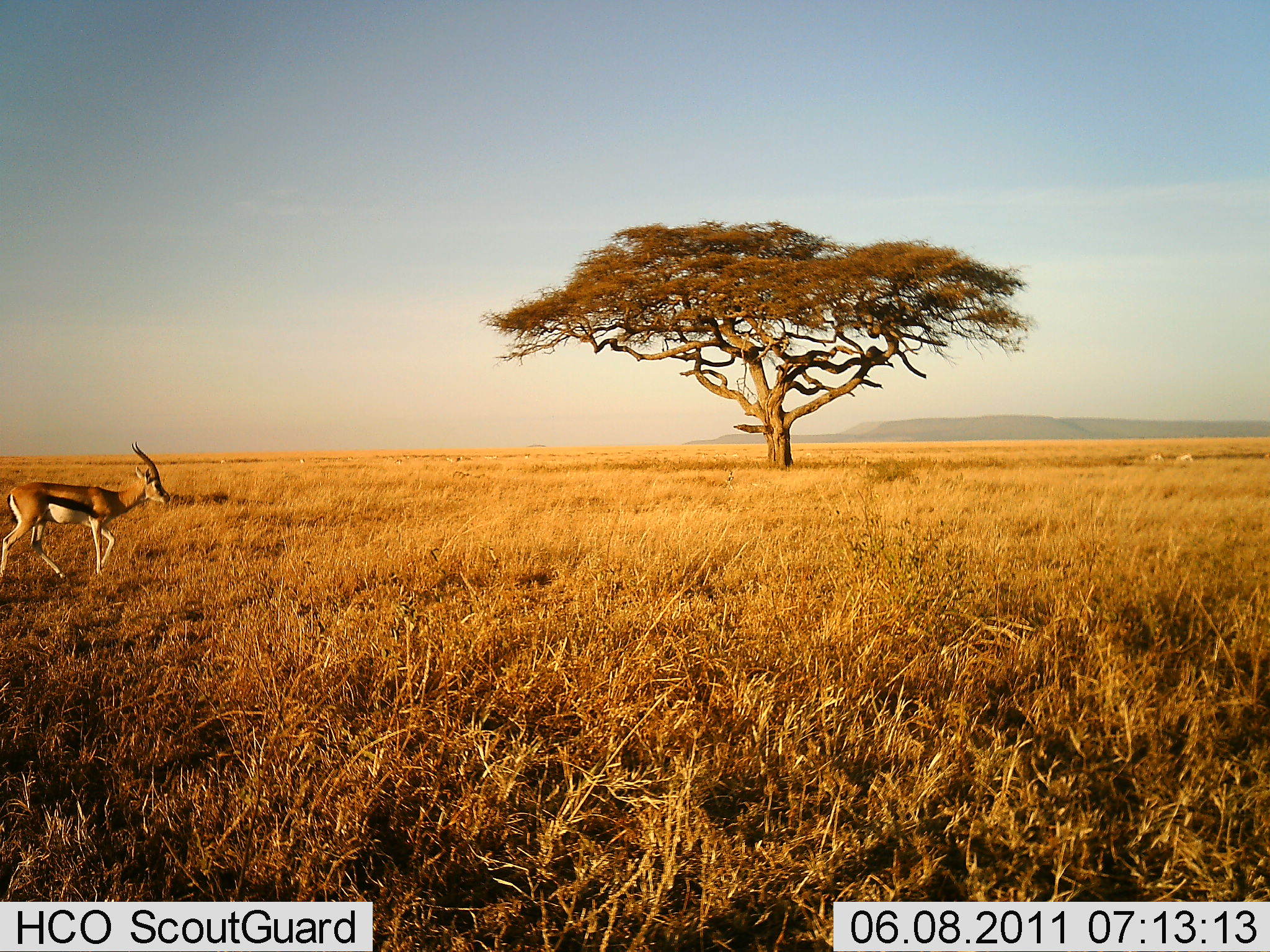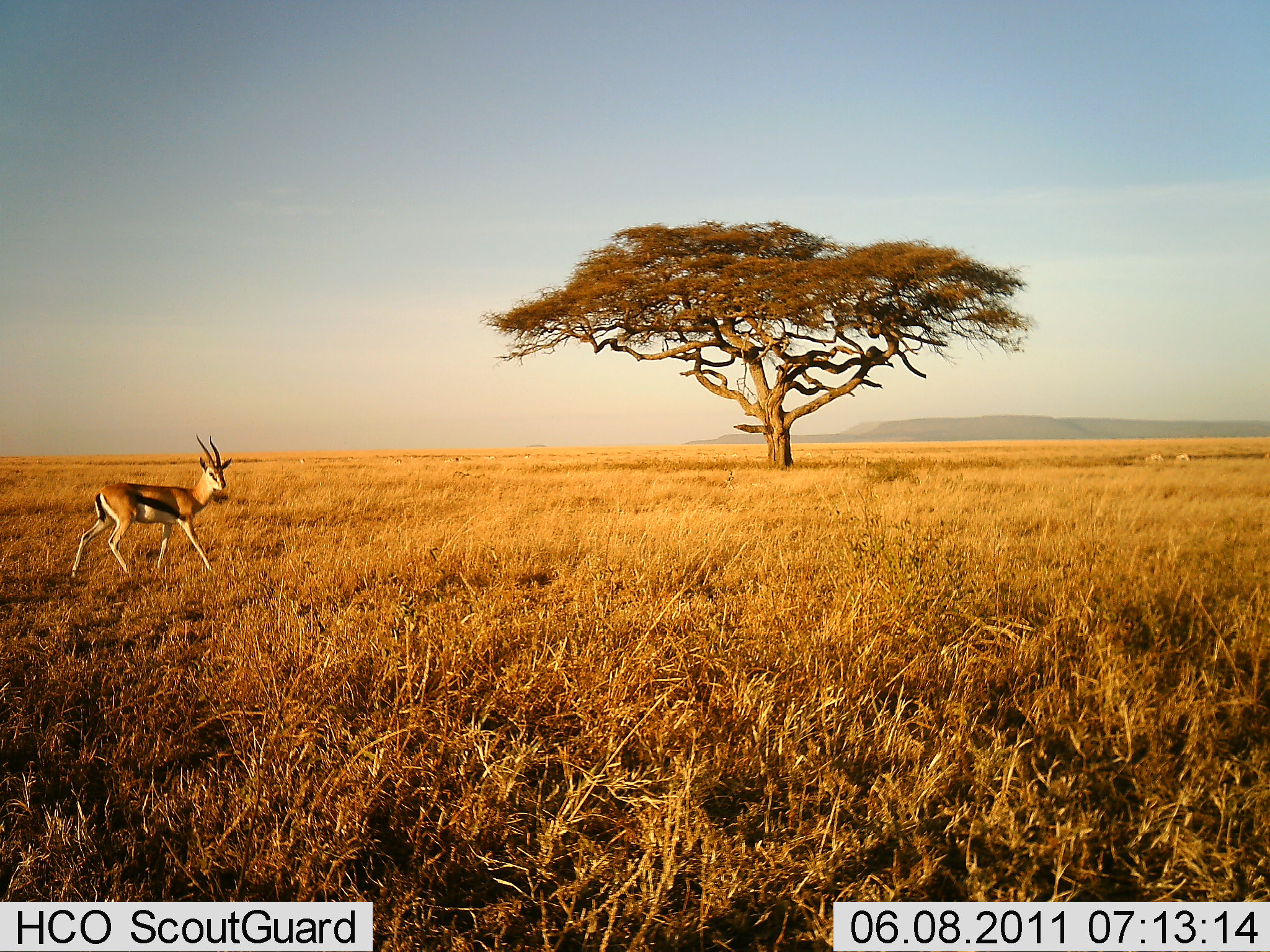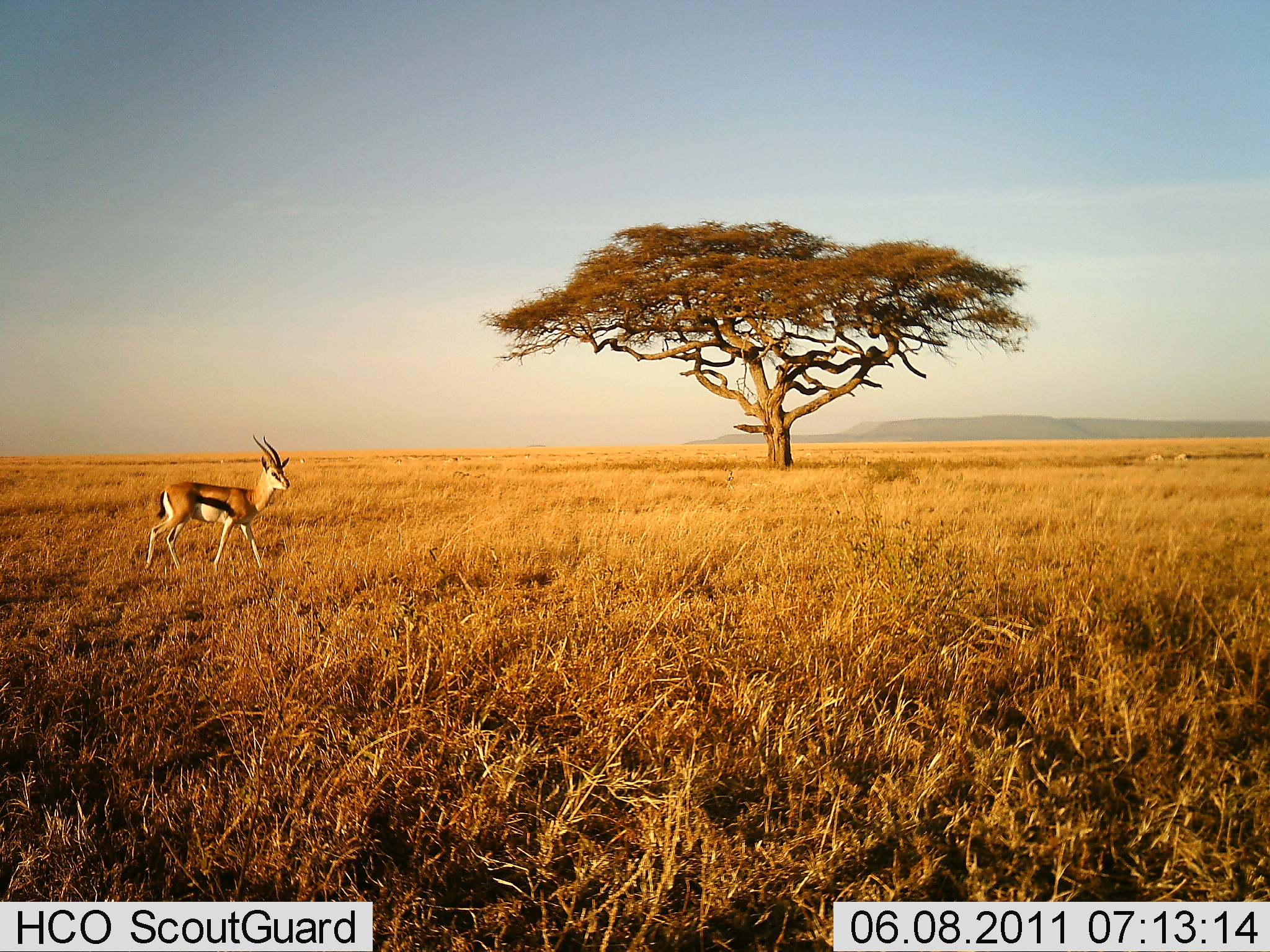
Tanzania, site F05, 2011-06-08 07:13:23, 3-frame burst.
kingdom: Animalia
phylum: Chordata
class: Mammalia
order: Artiodactyla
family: Bovidae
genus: Eudorcas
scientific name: Eudorcas thomsonii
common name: thomson's gazelle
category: gazellethomsons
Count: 1.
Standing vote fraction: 0%.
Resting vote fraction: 0%.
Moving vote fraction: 100%.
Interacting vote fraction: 0%.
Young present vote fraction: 0%.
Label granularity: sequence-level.